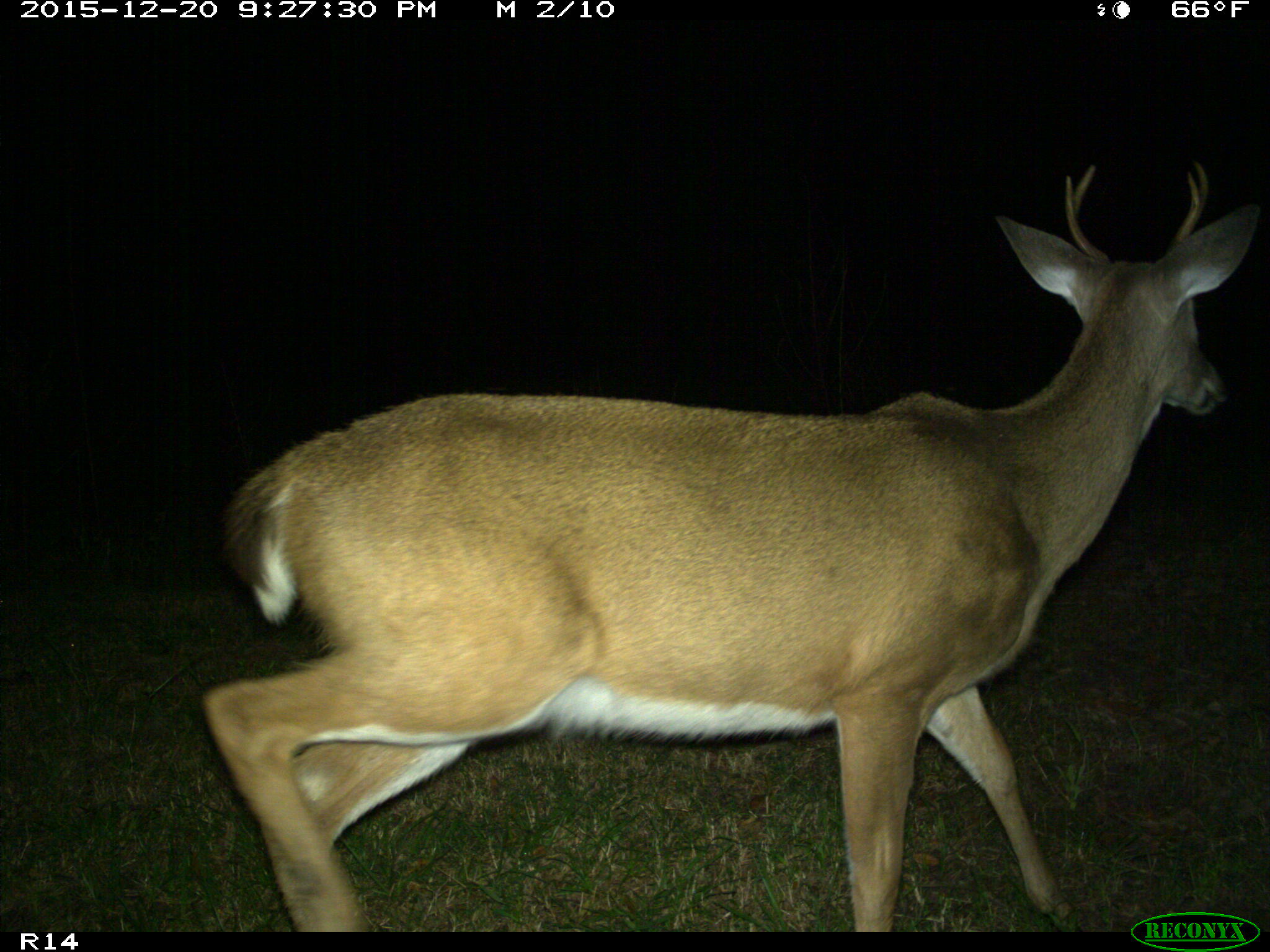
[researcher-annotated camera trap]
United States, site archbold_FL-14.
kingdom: Animalia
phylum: Chordata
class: Mammalia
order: Artiodactyla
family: Cervidae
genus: Odocoileus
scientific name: Odocoileus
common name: deer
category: unidentified deer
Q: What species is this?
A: Unidentified deer (deer) (Odocoileus).